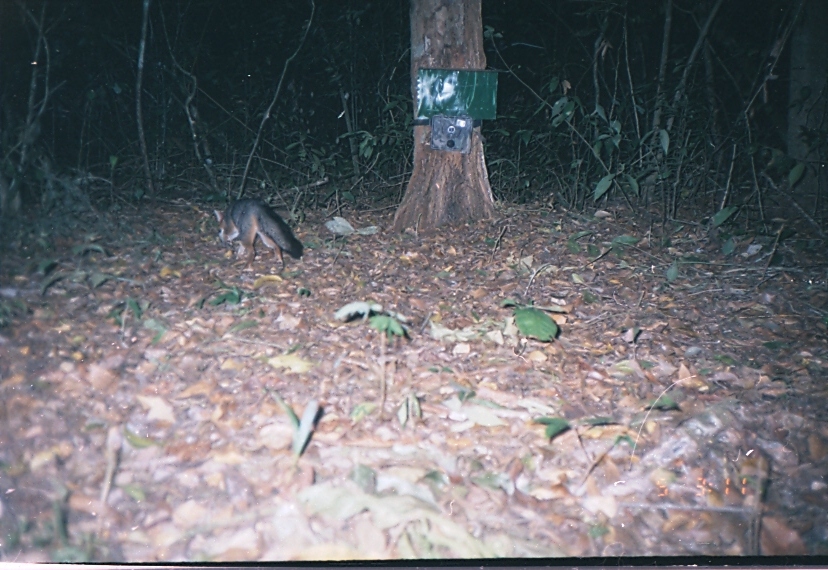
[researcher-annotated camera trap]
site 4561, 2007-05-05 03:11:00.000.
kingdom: Animalia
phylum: Chordata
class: Mammalia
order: Carnivora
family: Canidae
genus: Urocyon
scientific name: Urocyon cinereoargenteus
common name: gray fox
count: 1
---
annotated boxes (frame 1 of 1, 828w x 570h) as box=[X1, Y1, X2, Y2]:
urocyon cinereoargenteus: box=[213, 196, 304, 273]